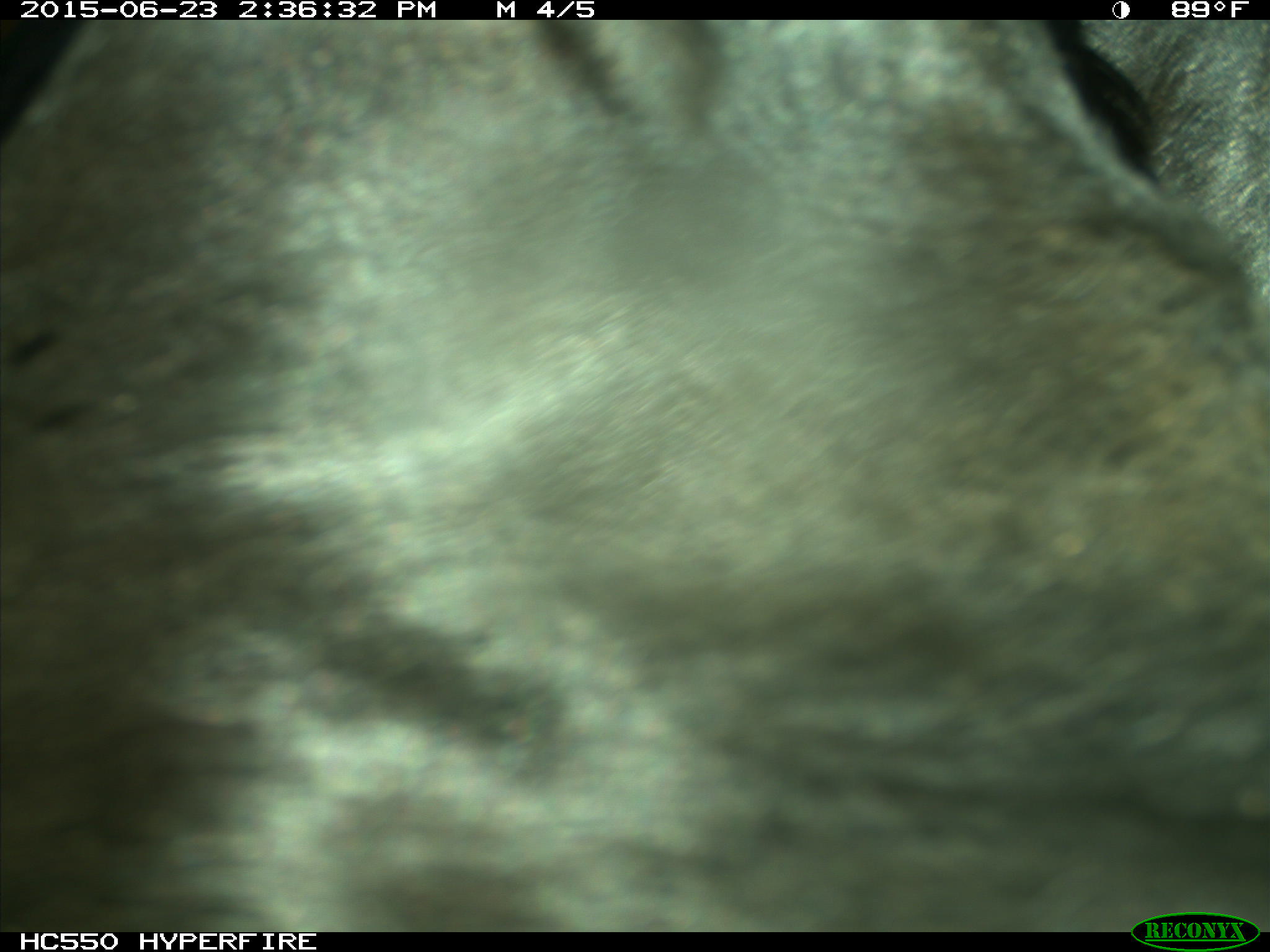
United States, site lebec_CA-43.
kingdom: Animalia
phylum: Chordata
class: Mammalia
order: Artiodactyla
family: Bovidae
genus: Bos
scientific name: Bos taurus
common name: domestic cow